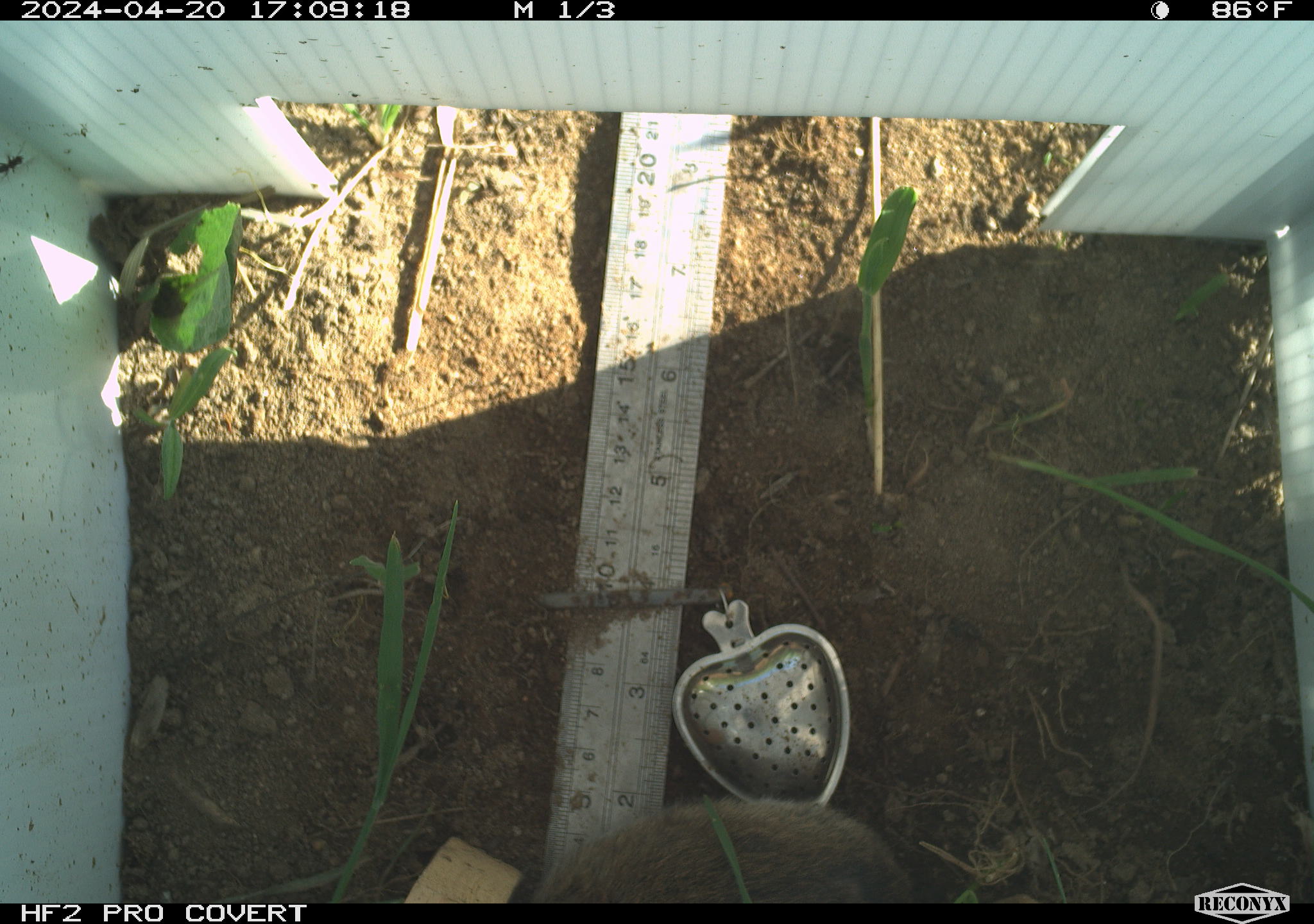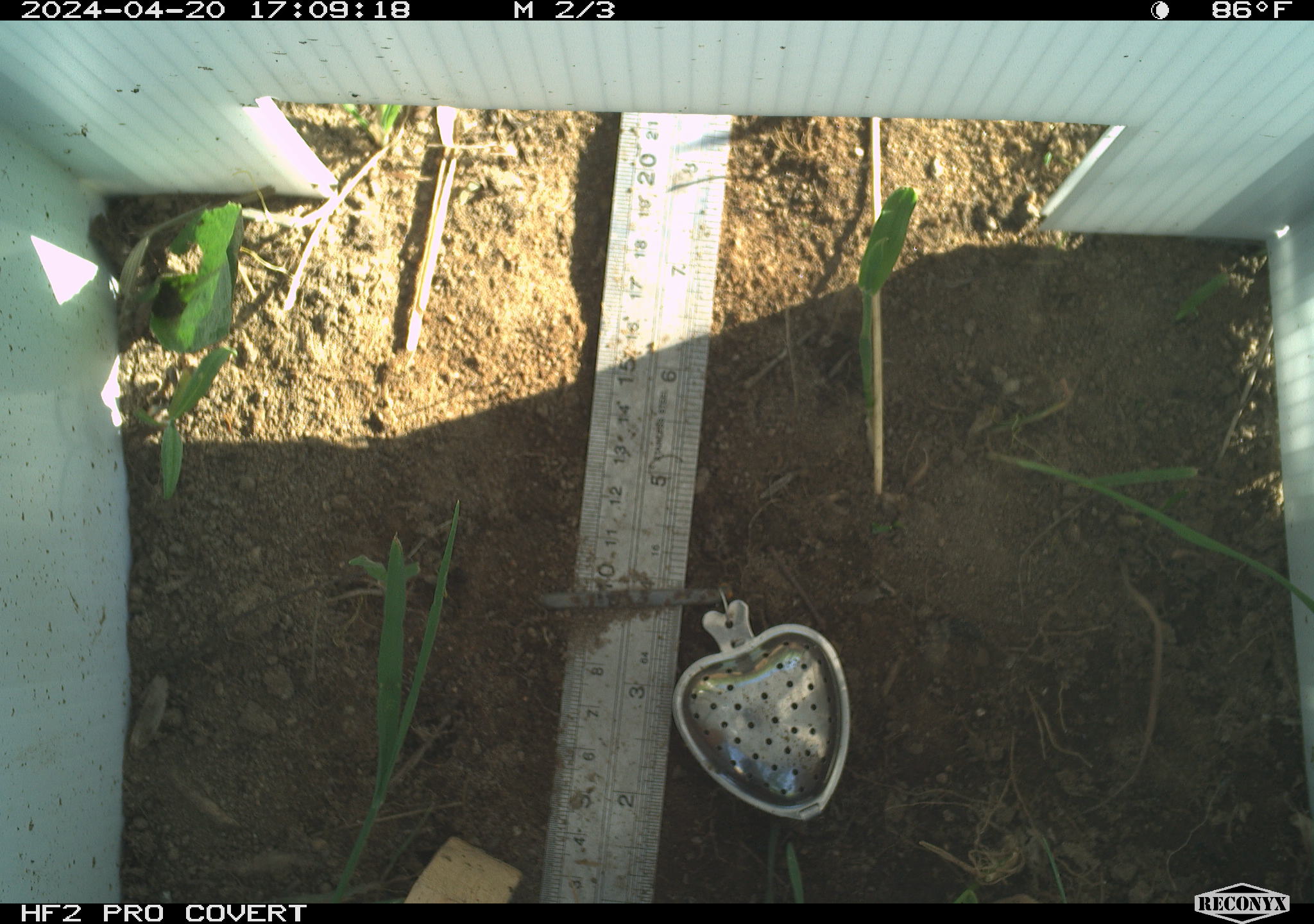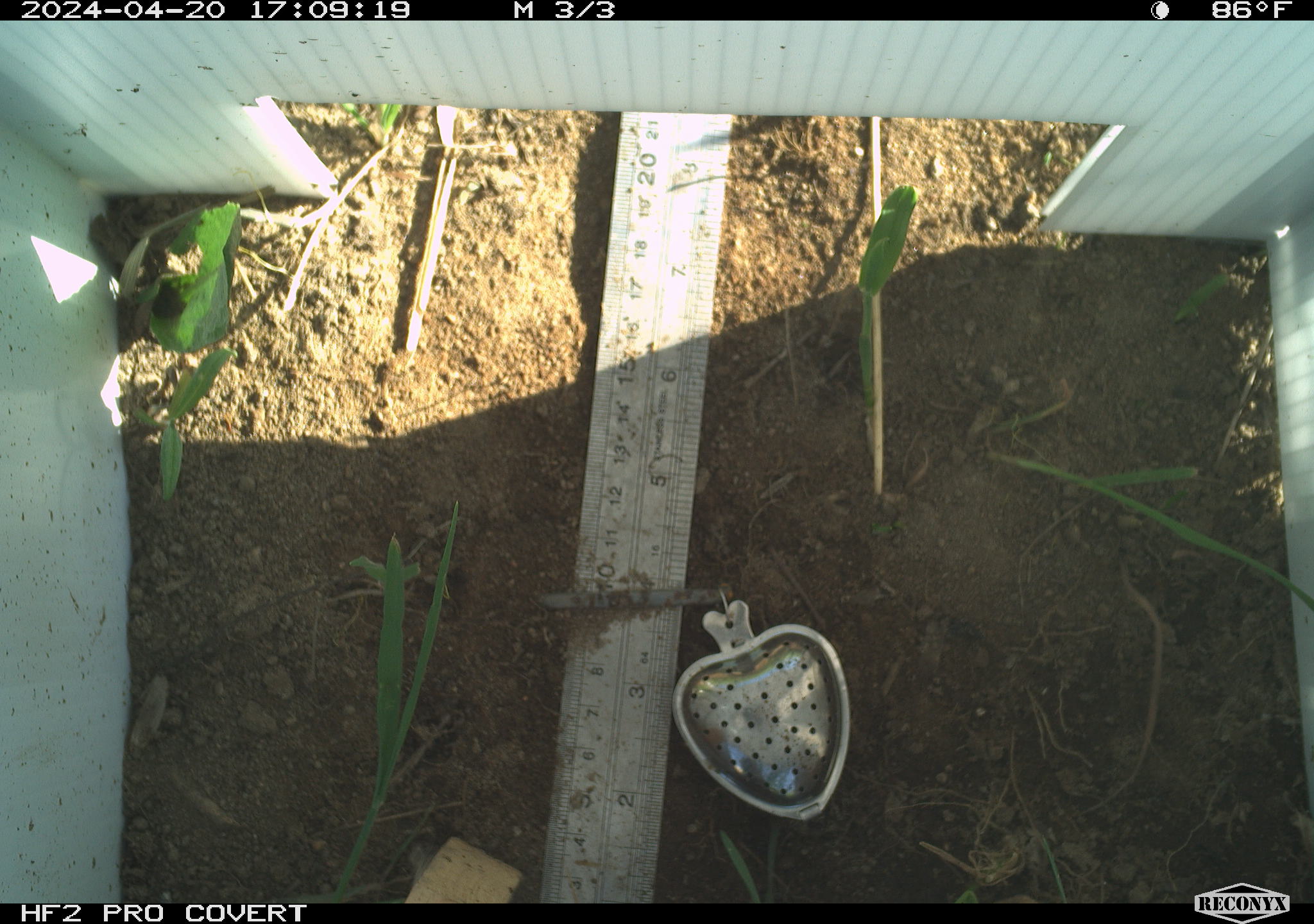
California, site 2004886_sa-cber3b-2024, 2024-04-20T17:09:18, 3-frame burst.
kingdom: Animalia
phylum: Chordata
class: Mammalia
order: Rodentia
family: Cricetidae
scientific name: Arvicolinae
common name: voles, lemmings, and muskrats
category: arvicolinae subfamily